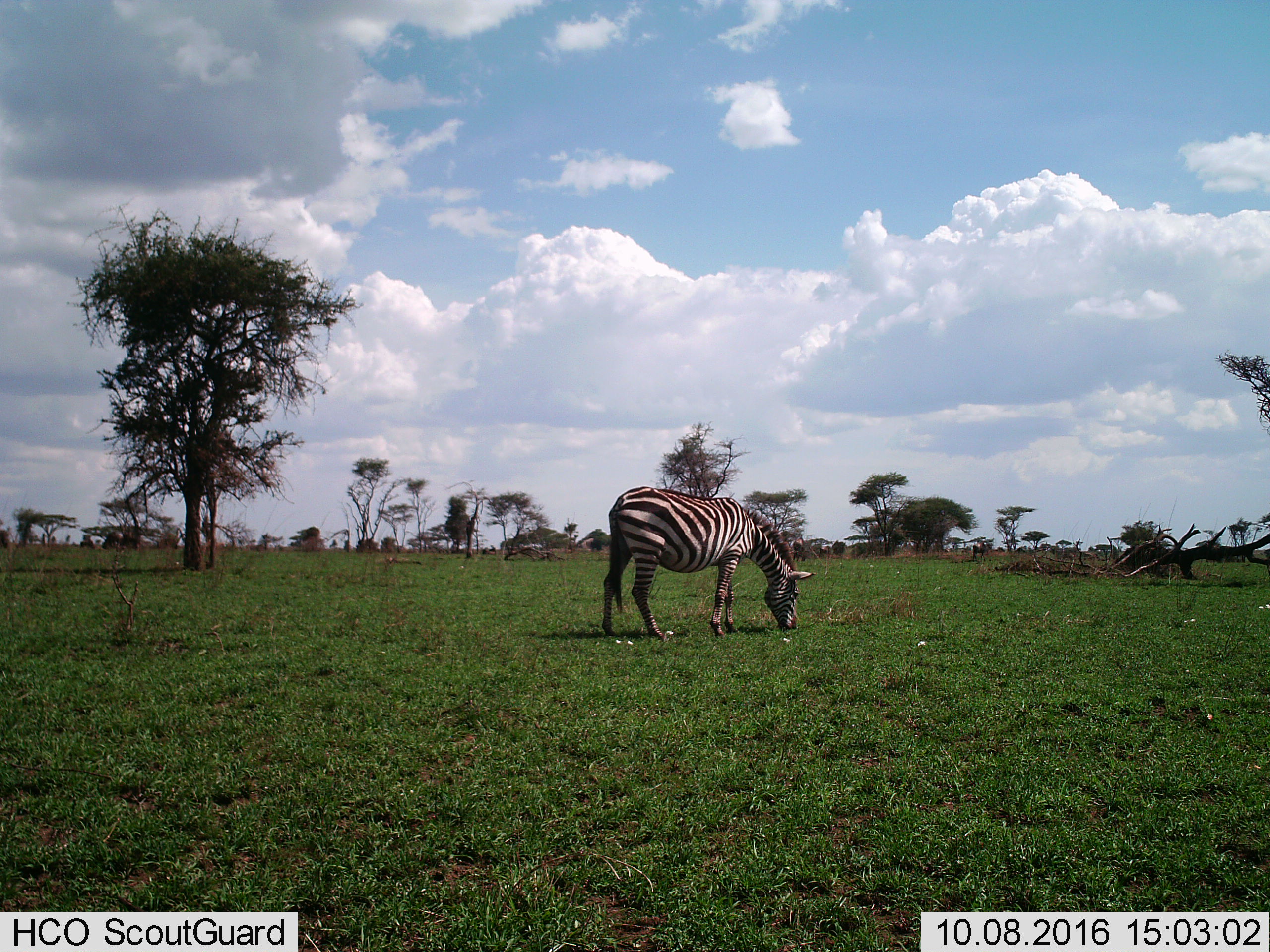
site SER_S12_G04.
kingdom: Animalia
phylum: Chordata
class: Mammalia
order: Perissodactyla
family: Equidae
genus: Equus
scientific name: Equus quagga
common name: plains zebra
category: zebraplains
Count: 1.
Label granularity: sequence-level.